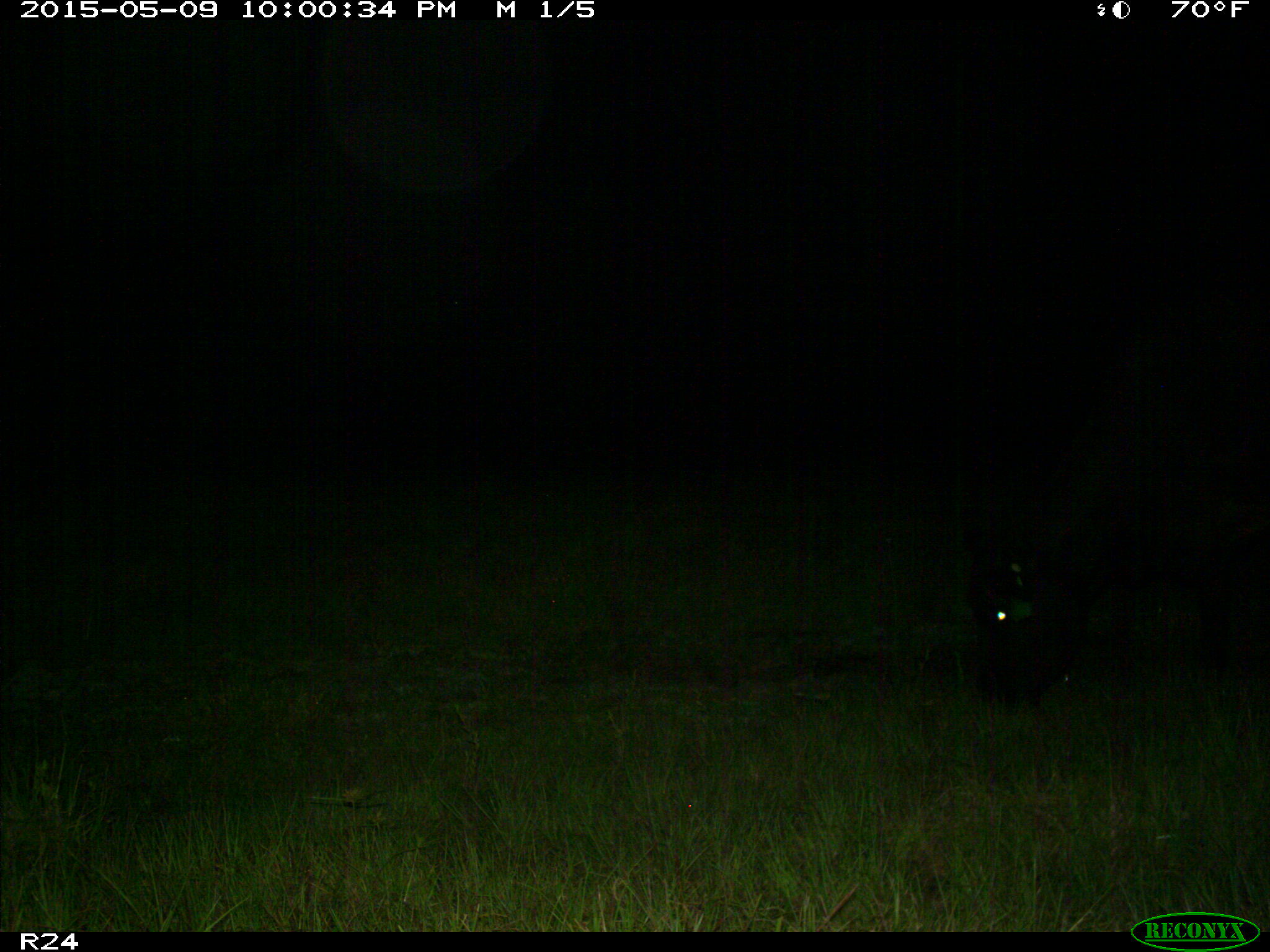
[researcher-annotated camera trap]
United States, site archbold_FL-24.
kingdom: Animalia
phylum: Chordata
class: Mammalia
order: Artiodactyla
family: Bovidae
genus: Bos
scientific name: Bos taurus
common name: domestic cow